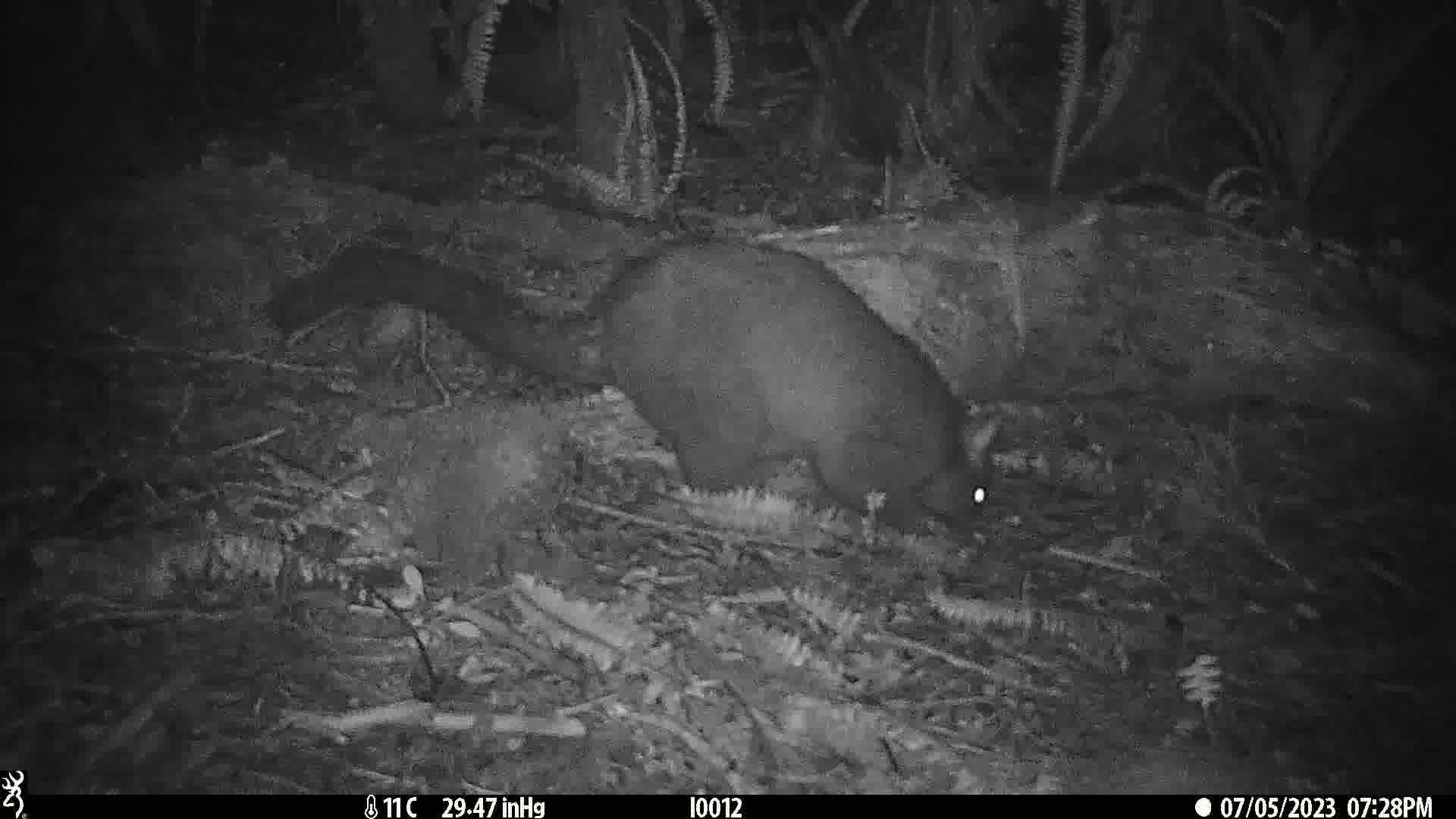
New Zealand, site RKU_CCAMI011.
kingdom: Animalia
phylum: Chordata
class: Mammalia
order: Diprotodontia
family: Phalangeridae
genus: Trichosurus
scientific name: Trichosurus vulpecula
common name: common brushtail possum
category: possum